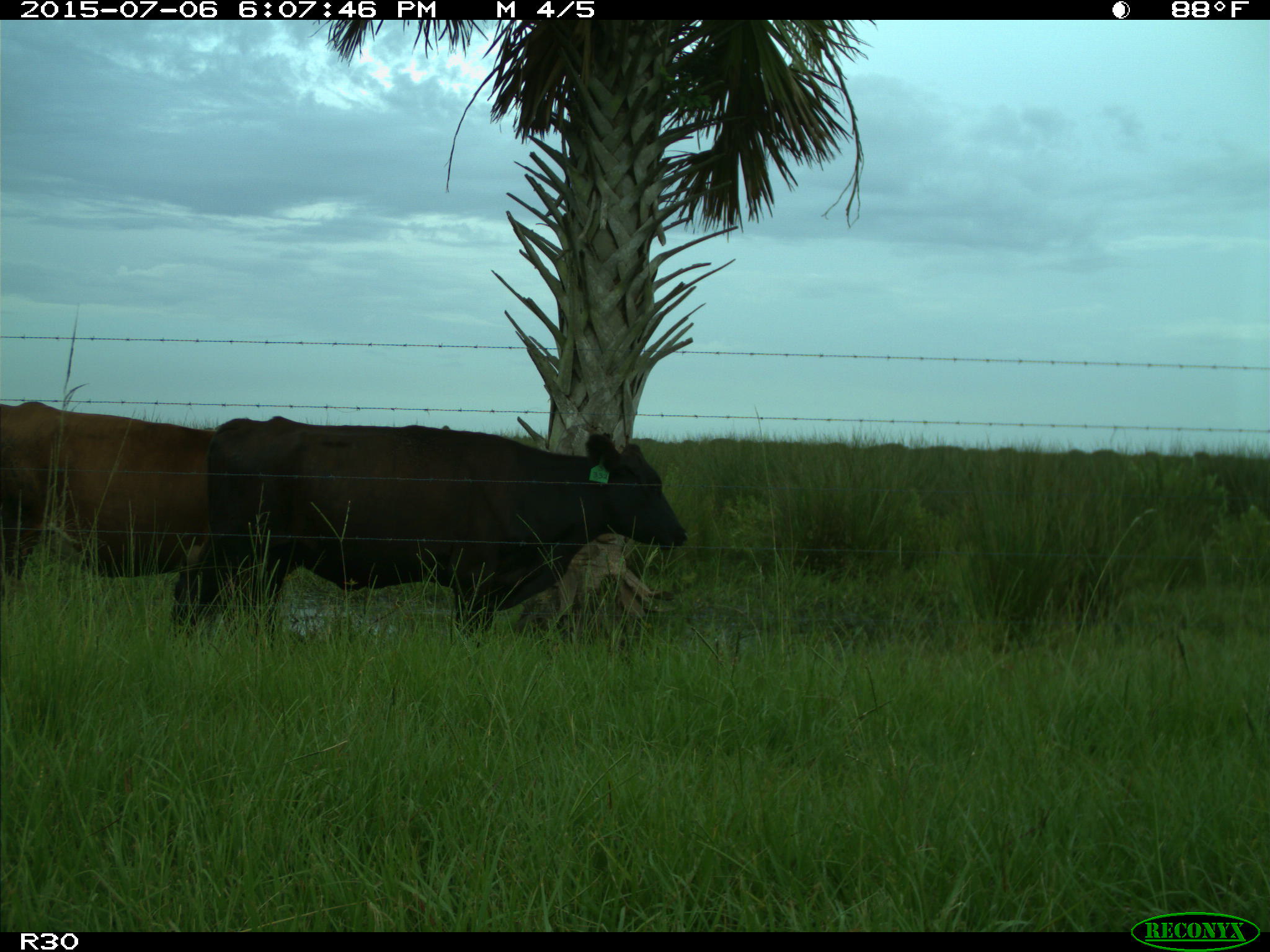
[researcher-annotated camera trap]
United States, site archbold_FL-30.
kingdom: Animalia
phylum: Chordata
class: Mammalia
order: Artiodactyla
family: Bovidae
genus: Bos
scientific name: Bos taurus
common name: domestic cow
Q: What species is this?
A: Bos taurus (domestic cow).